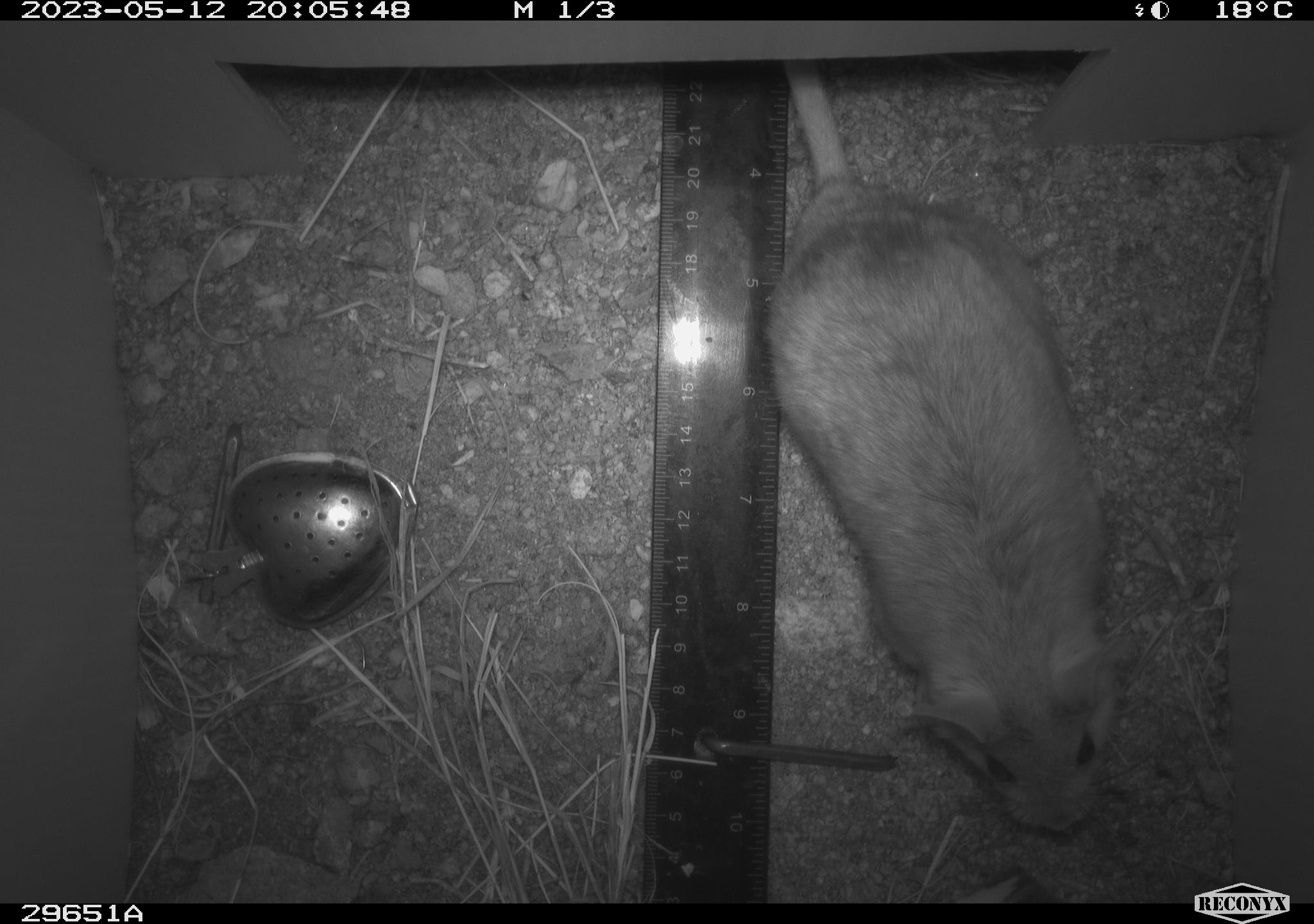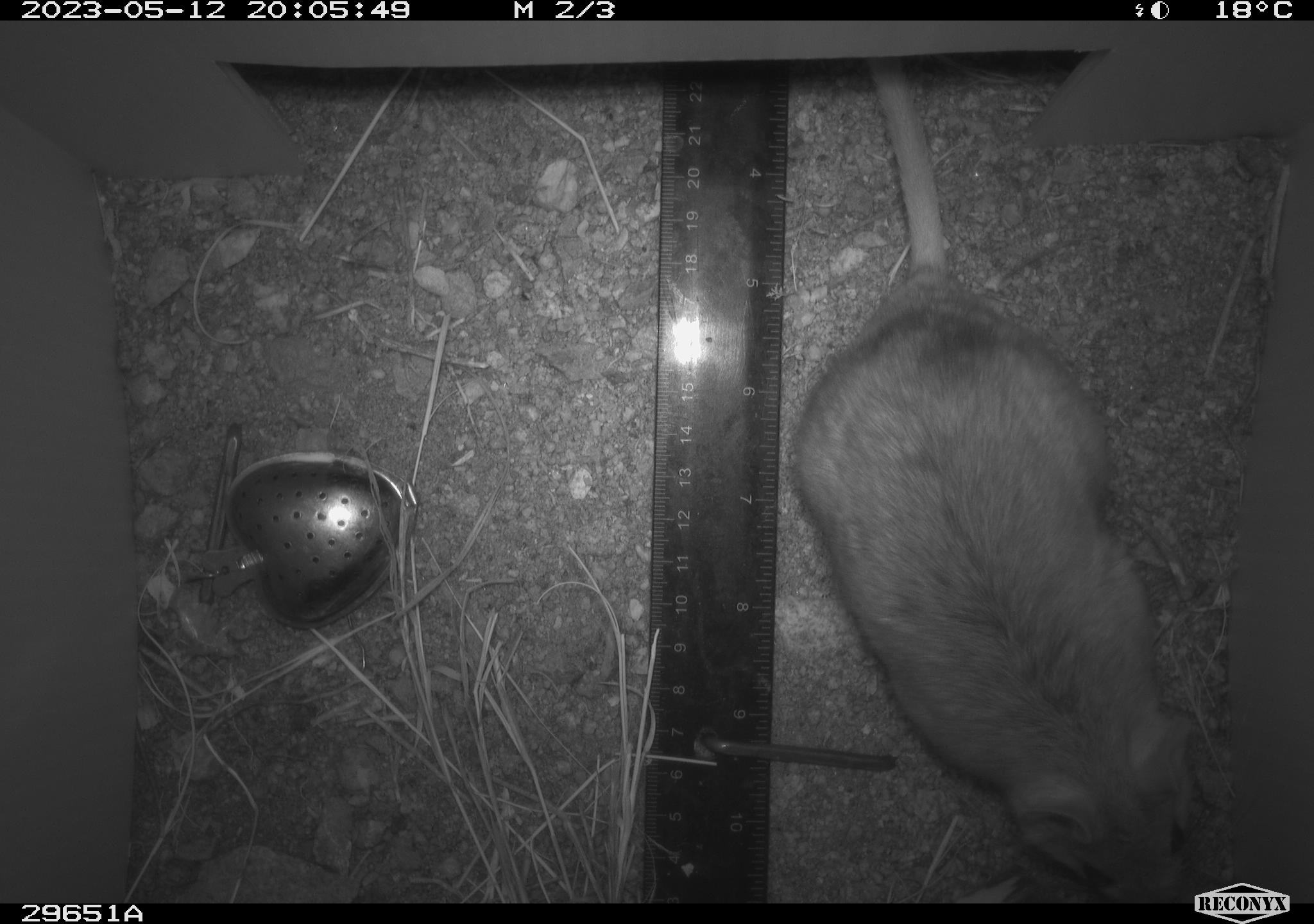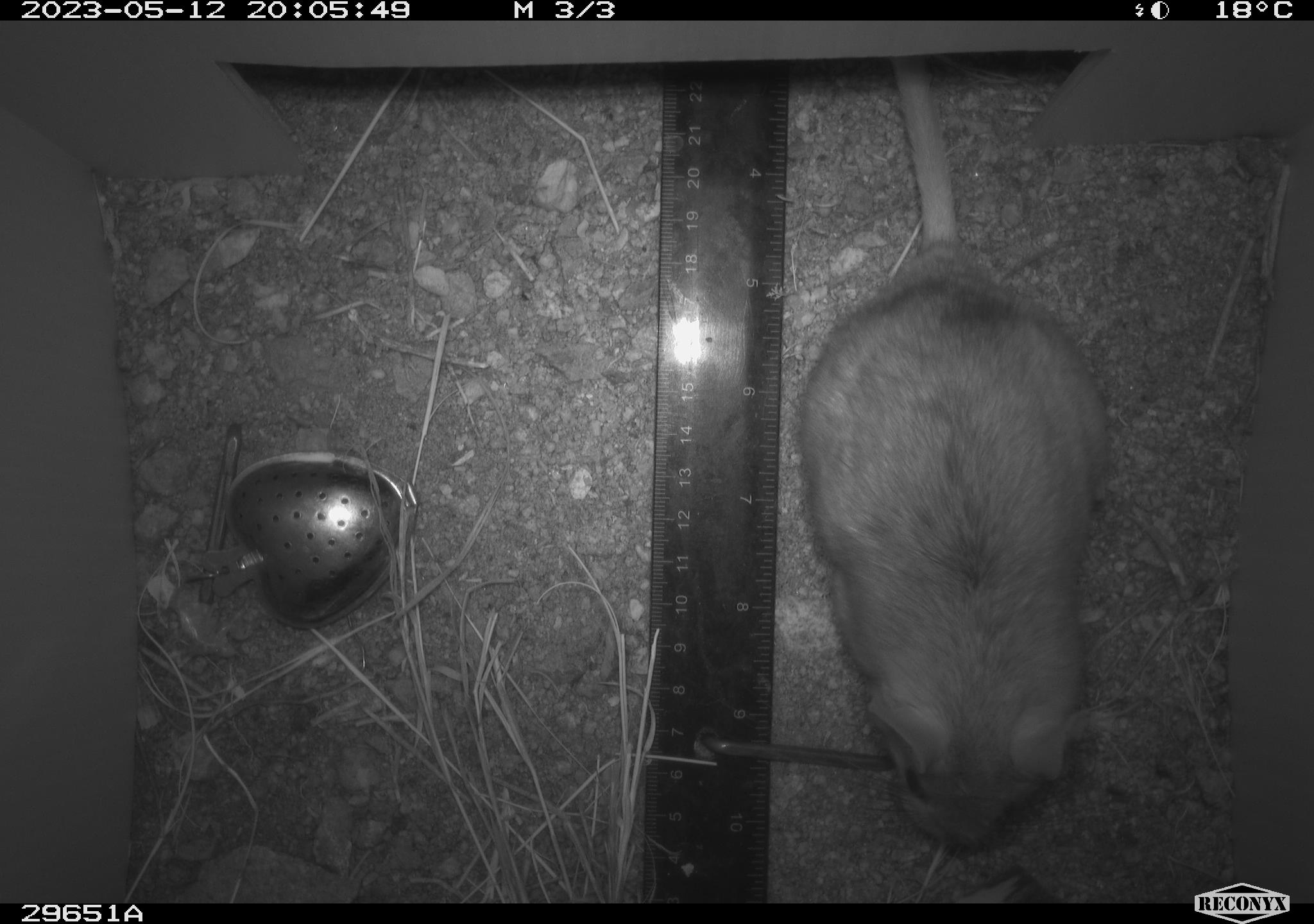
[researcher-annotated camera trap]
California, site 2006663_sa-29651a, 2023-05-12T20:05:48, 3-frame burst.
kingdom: Animalia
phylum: Chordata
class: Mammalia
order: Rodentia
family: Cricetidae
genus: Neotoma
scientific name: Neotoma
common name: pack rat or woodrat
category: neotoma species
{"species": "neotoma species (pack rat or woodrat) (Neotoma)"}